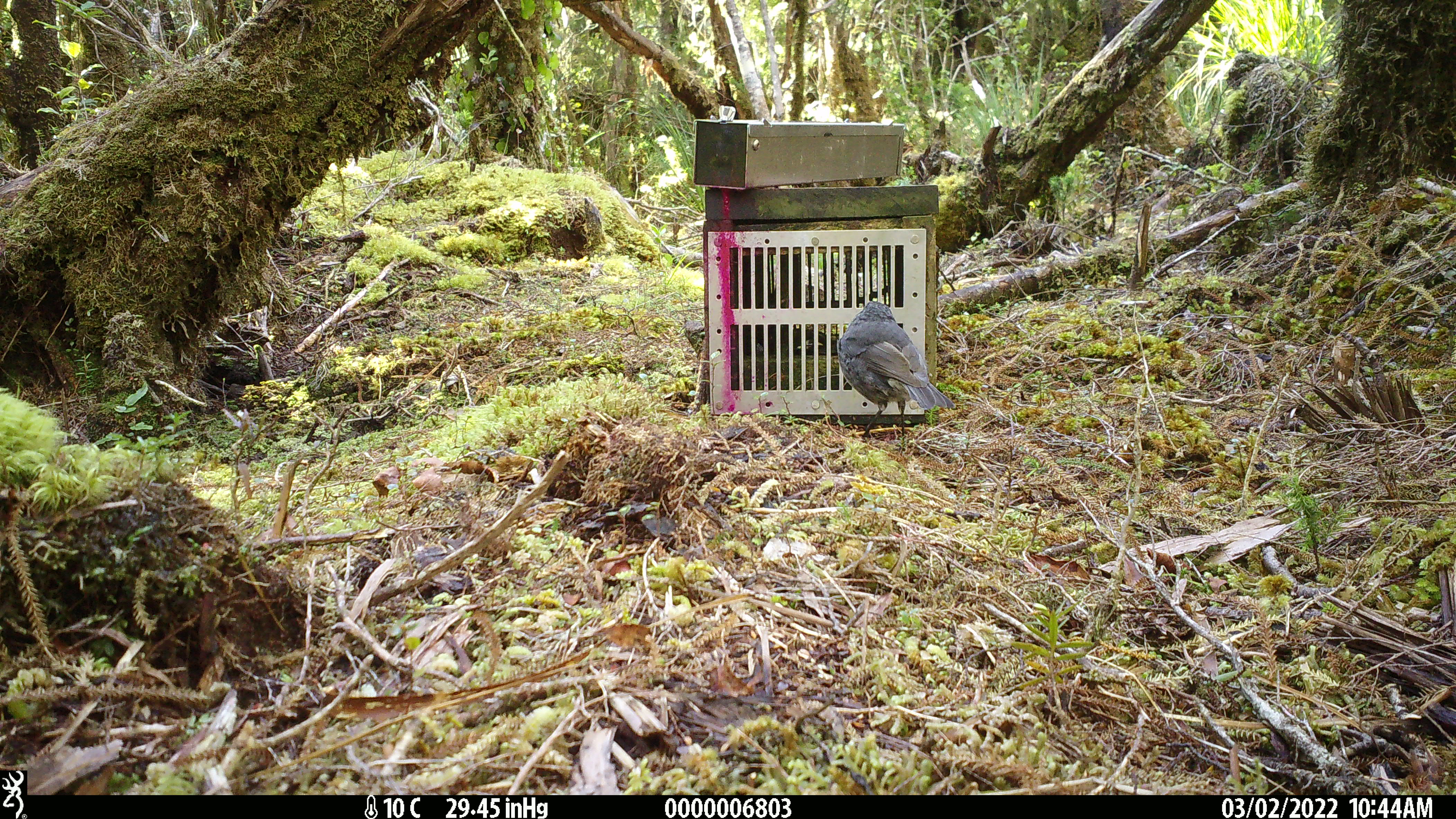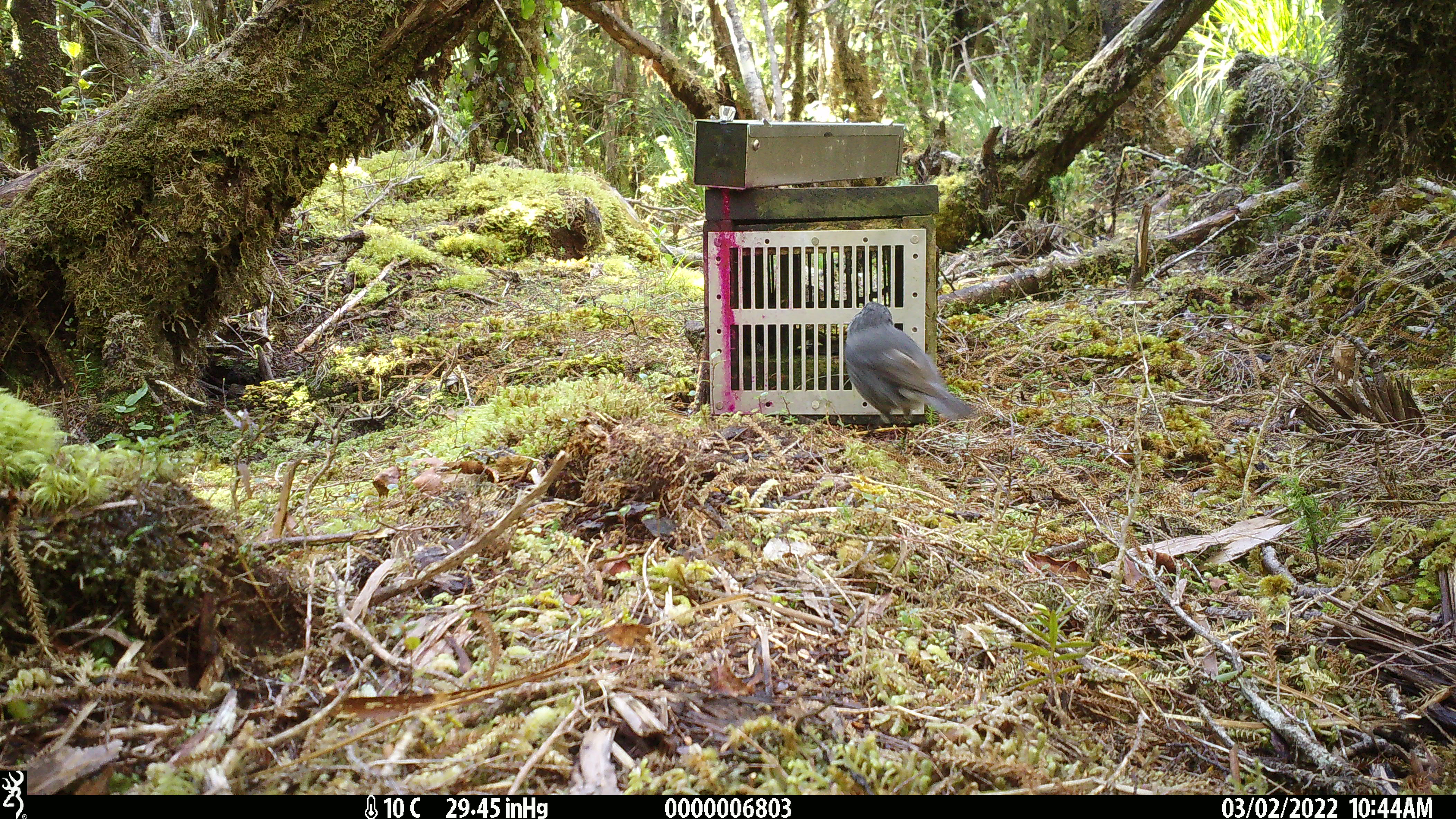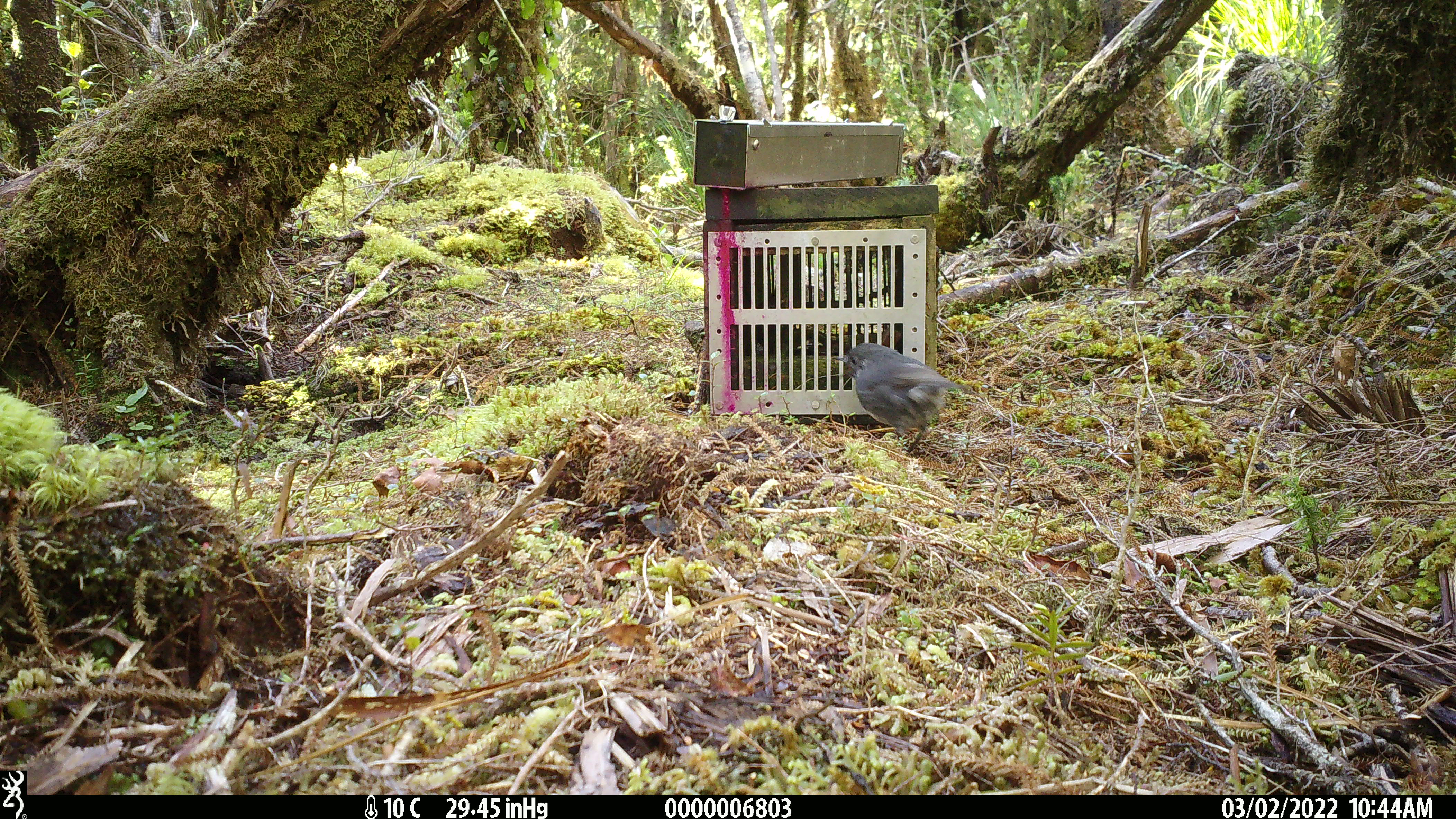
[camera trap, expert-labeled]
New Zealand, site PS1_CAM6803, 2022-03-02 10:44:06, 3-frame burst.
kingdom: Animalia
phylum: Chordata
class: Aves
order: Passeriformes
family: Petroicidae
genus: Petroica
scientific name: Petroica australis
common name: new zealand robin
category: robin